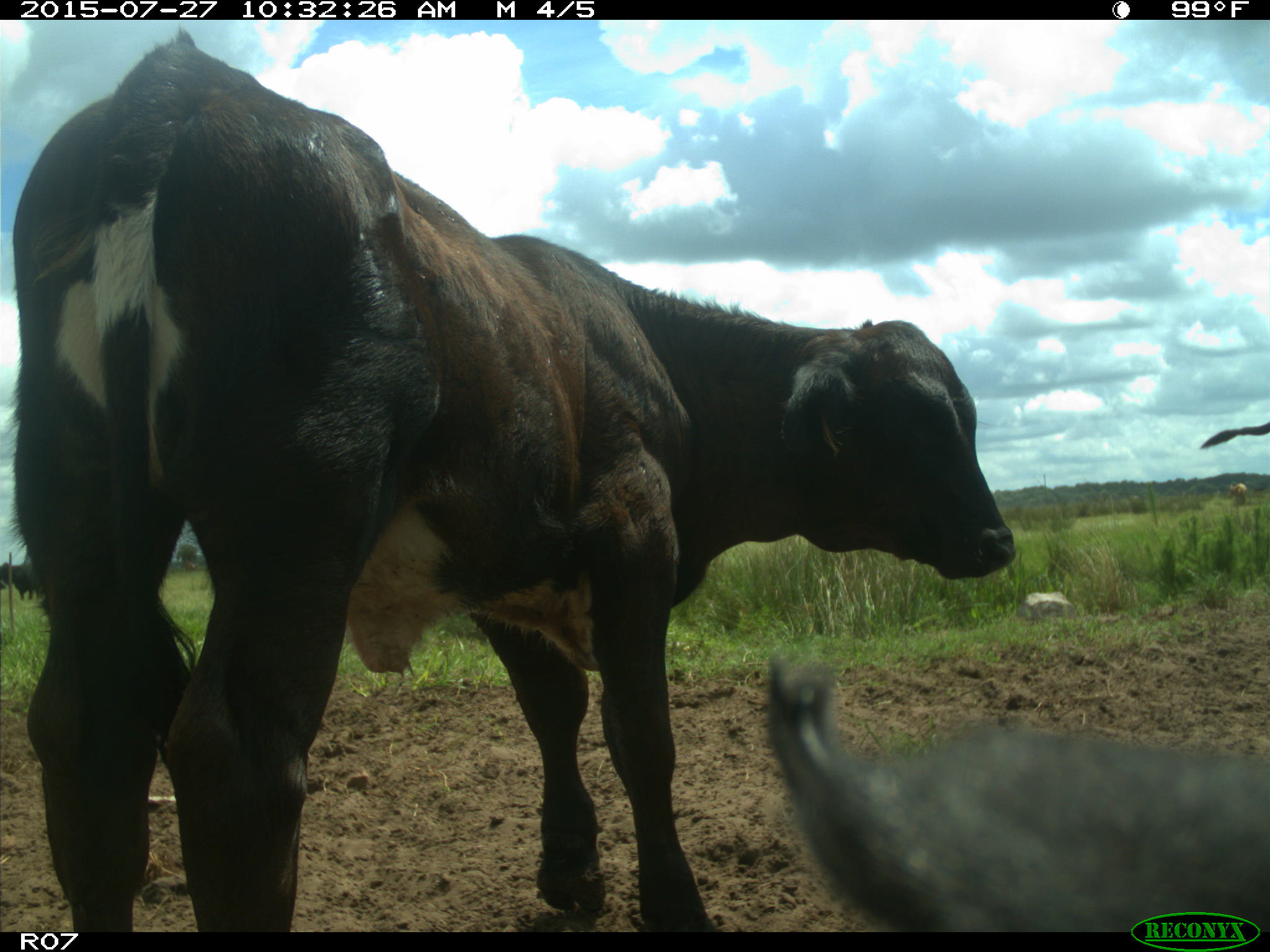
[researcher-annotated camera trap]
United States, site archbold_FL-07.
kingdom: Animalia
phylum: Chordata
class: Mammalia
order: Artiodactyla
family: Bovidae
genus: Bos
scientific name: Bos taurus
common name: domestic cow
Bos taurus (domestic cow).